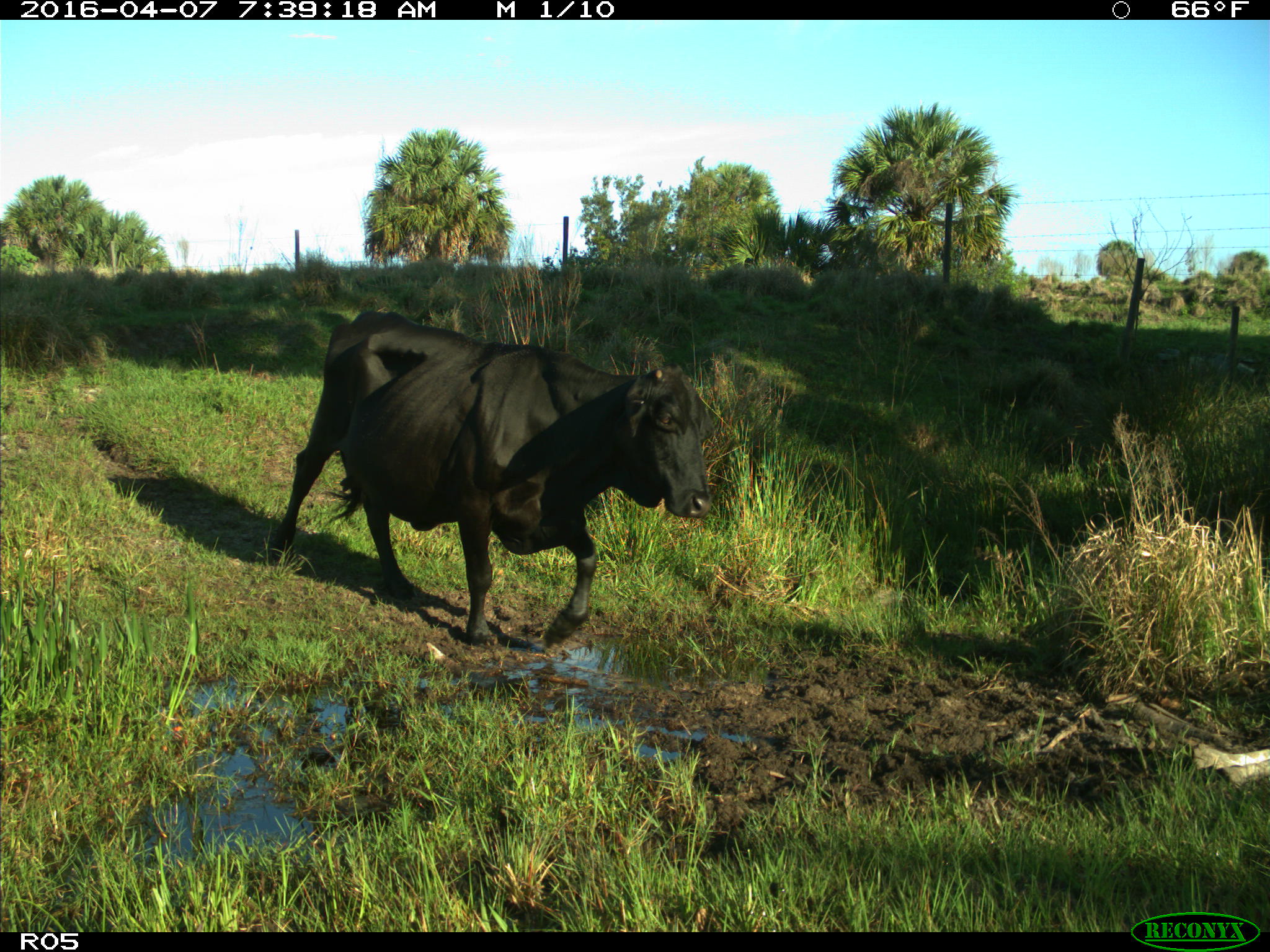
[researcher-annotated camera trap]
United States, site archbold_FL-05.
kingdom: Animalia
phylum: Chordata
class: Mammalia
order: Artiodactyla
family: Bovidae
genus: Bos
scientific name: Bos taurus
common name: domestic cow